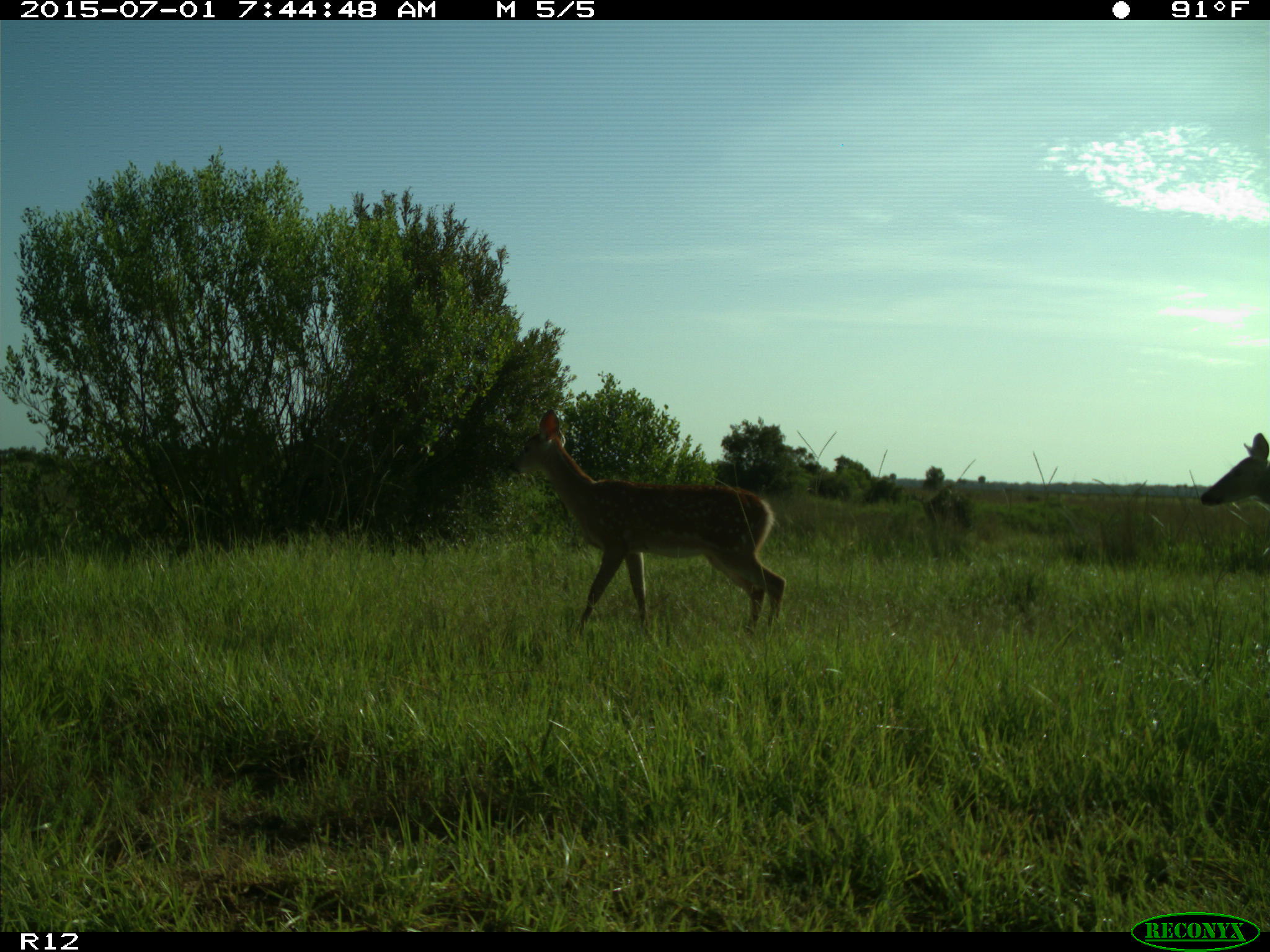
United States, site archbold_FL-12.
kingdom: Animalia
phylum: Chordata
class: Mammalia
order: Artiodactyla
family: Cervidae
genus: Odocoileus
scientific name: Odocoileus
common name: deer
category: unidentified deer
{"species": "unidentified deer (deer) (Odocoileus)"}